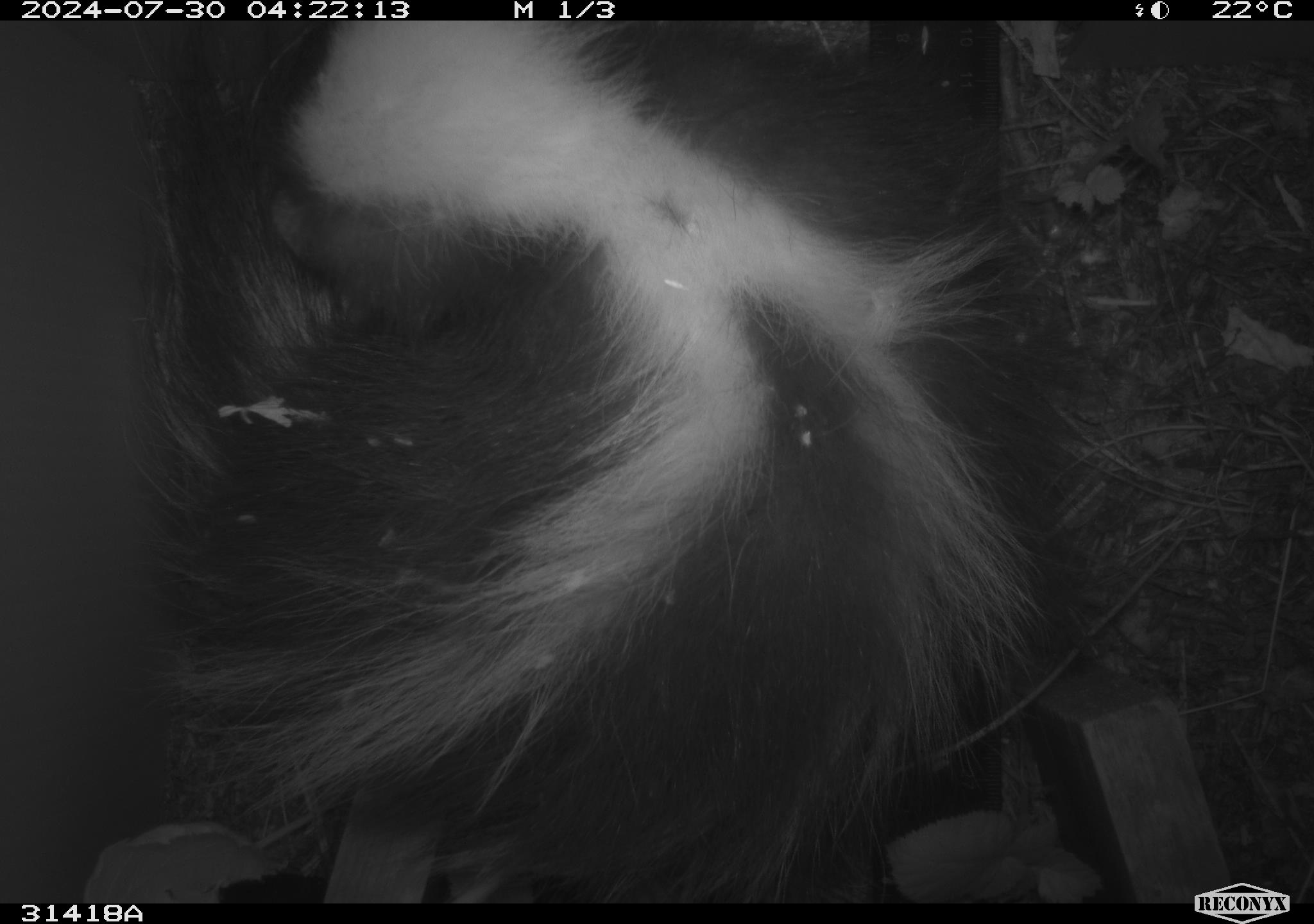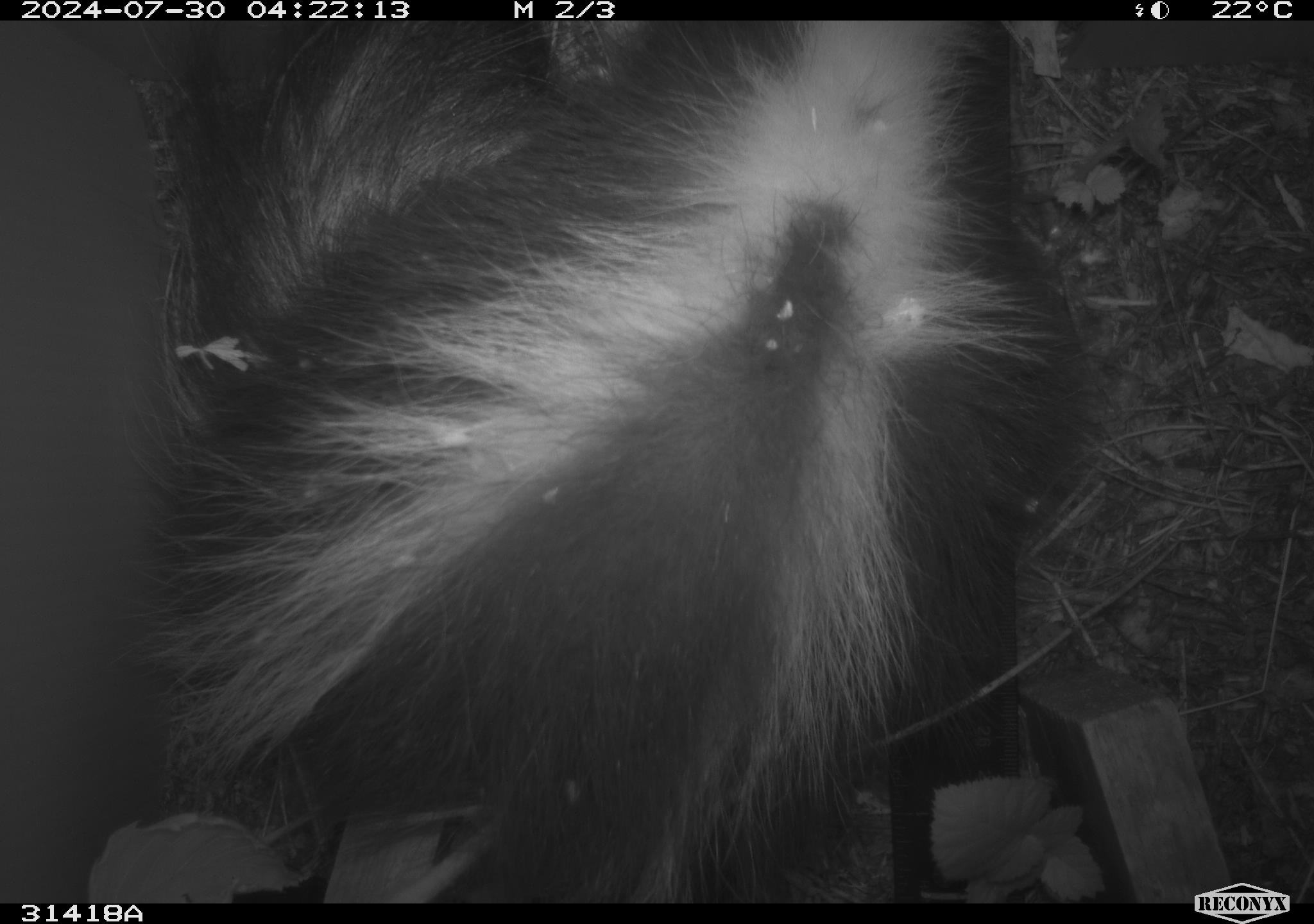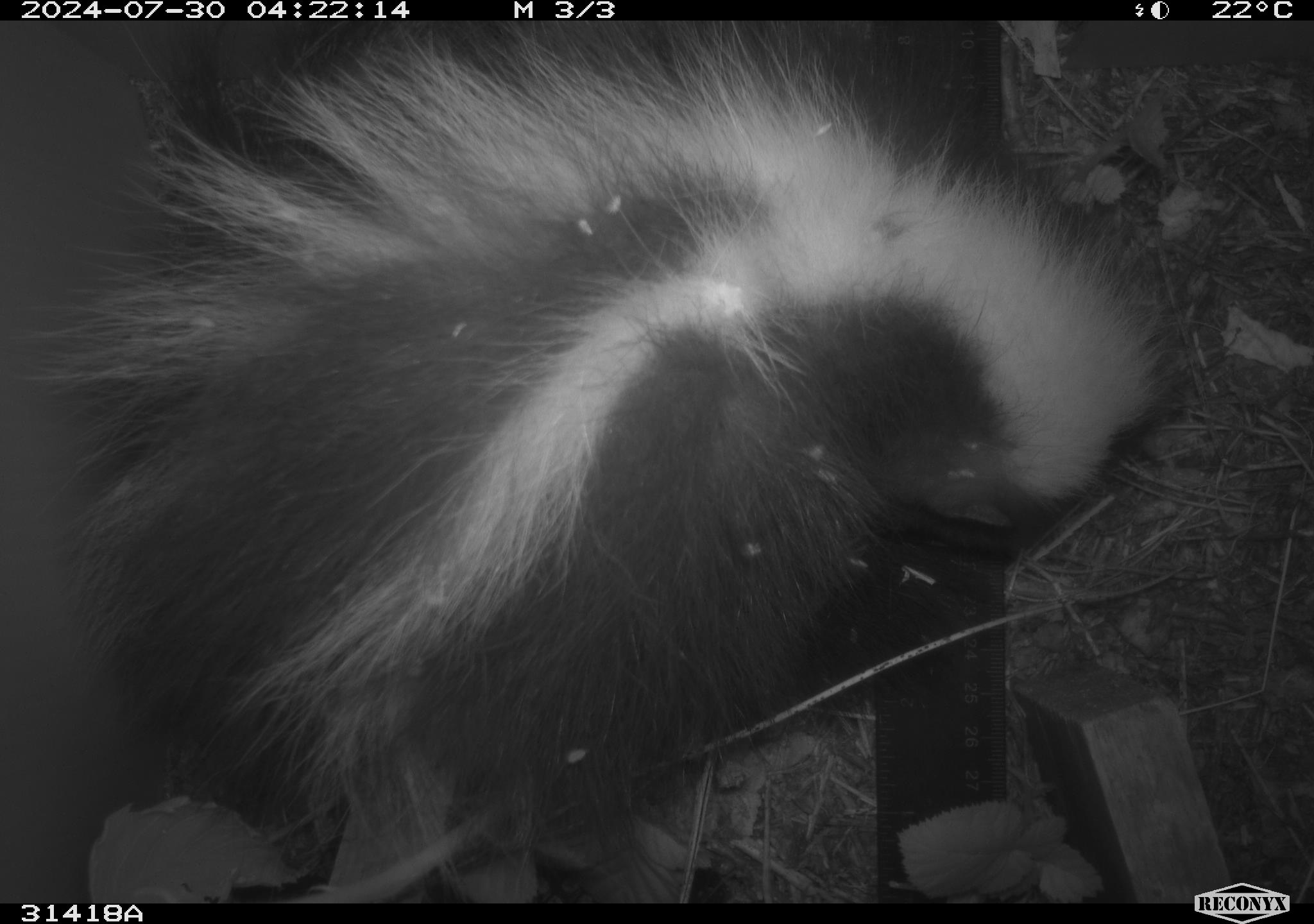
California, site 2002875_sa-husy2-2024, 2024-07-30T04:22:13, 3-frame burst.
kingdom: Animalia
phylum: Chordata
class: Mammalia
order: Carnivora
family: Mephitidae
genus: Mephitis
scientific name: Mephitis mephitis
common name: striped skunk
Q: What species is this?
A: Striped skunk (Mephitis mephitis).